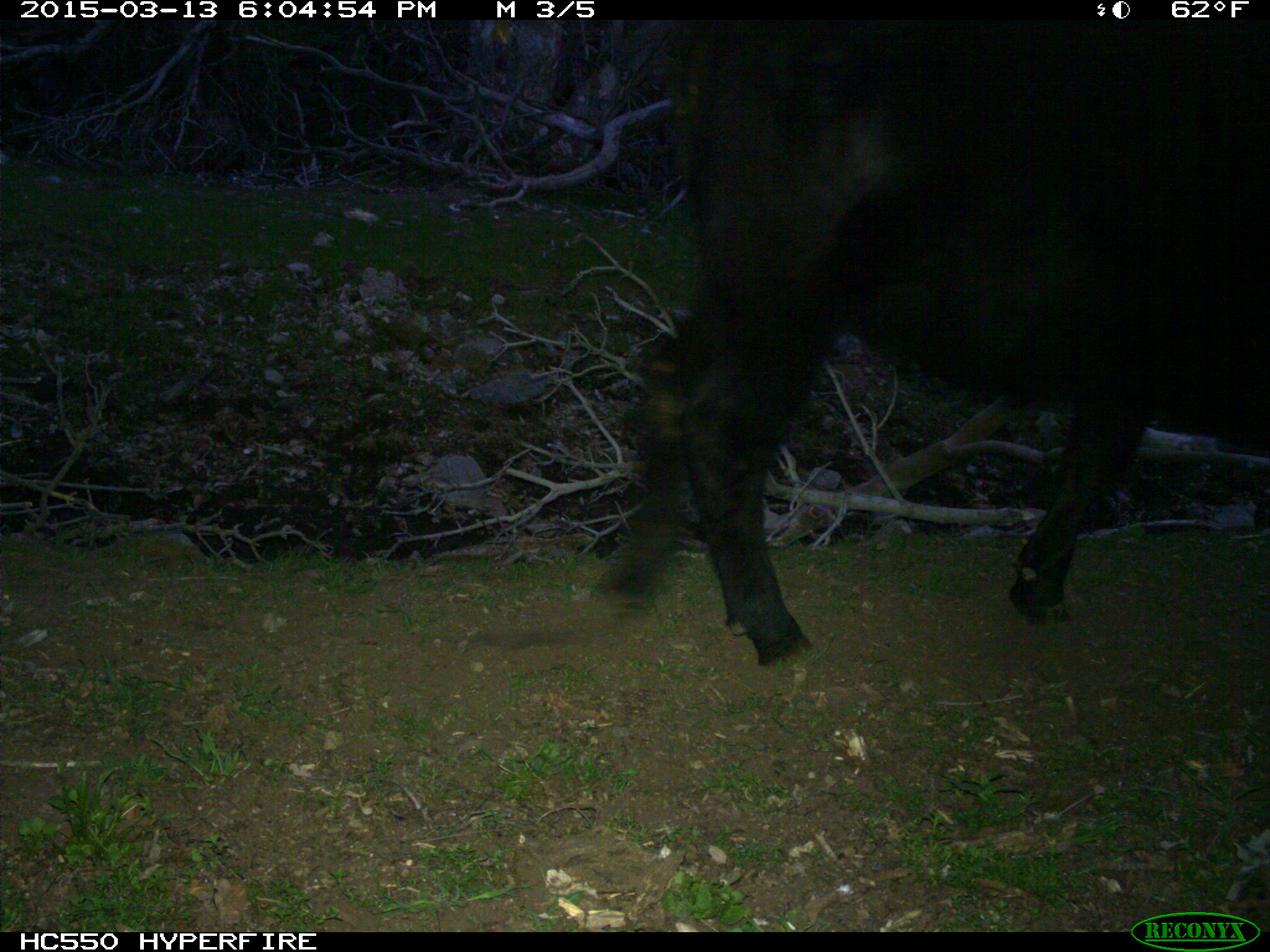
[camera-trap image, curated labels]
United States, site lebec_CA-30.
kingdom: Animalia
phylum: Chordata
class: Mammalia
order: Artiodactyla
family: Bovidae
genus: Bos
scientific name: Bos taurus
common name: domestic cow